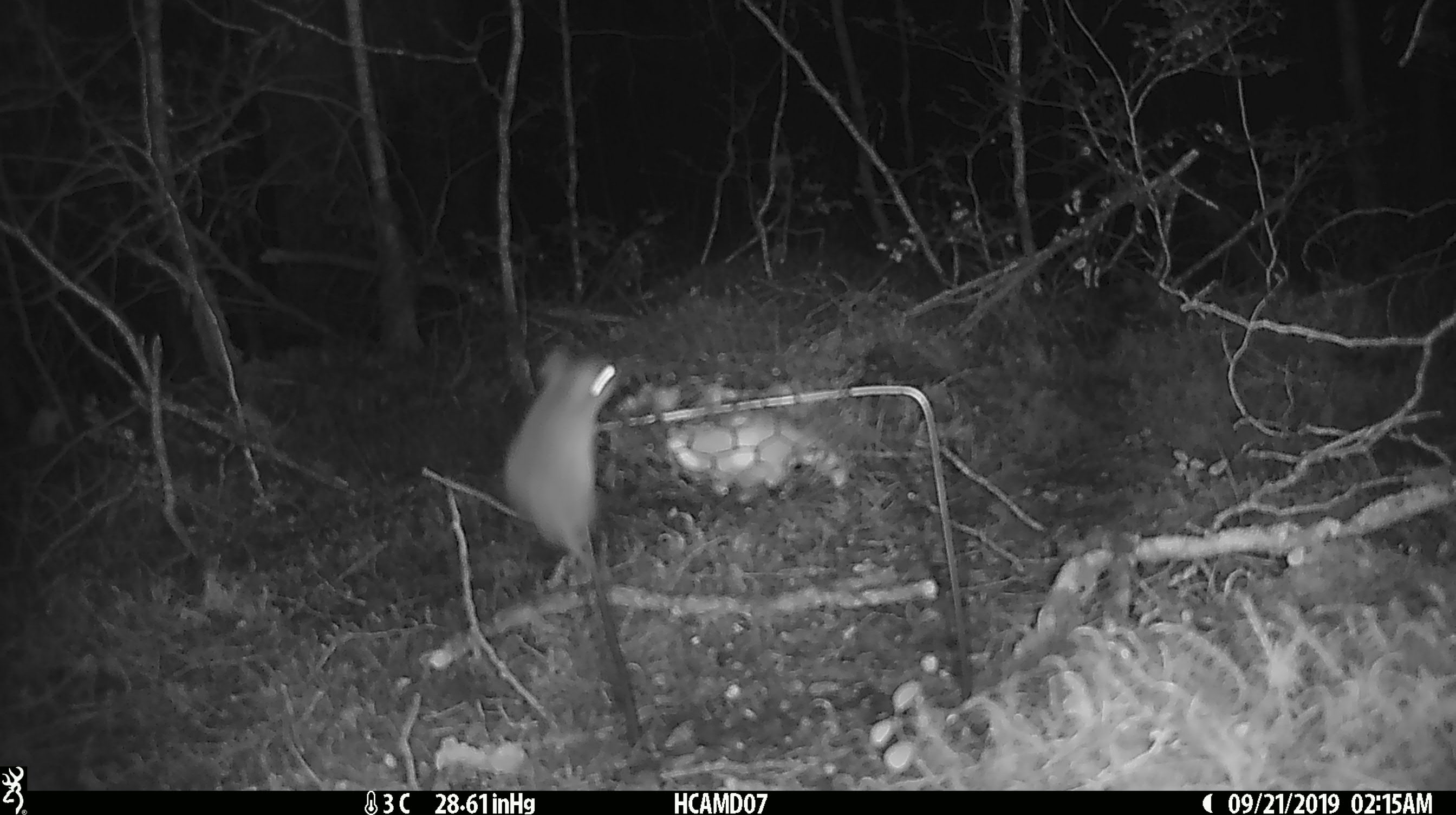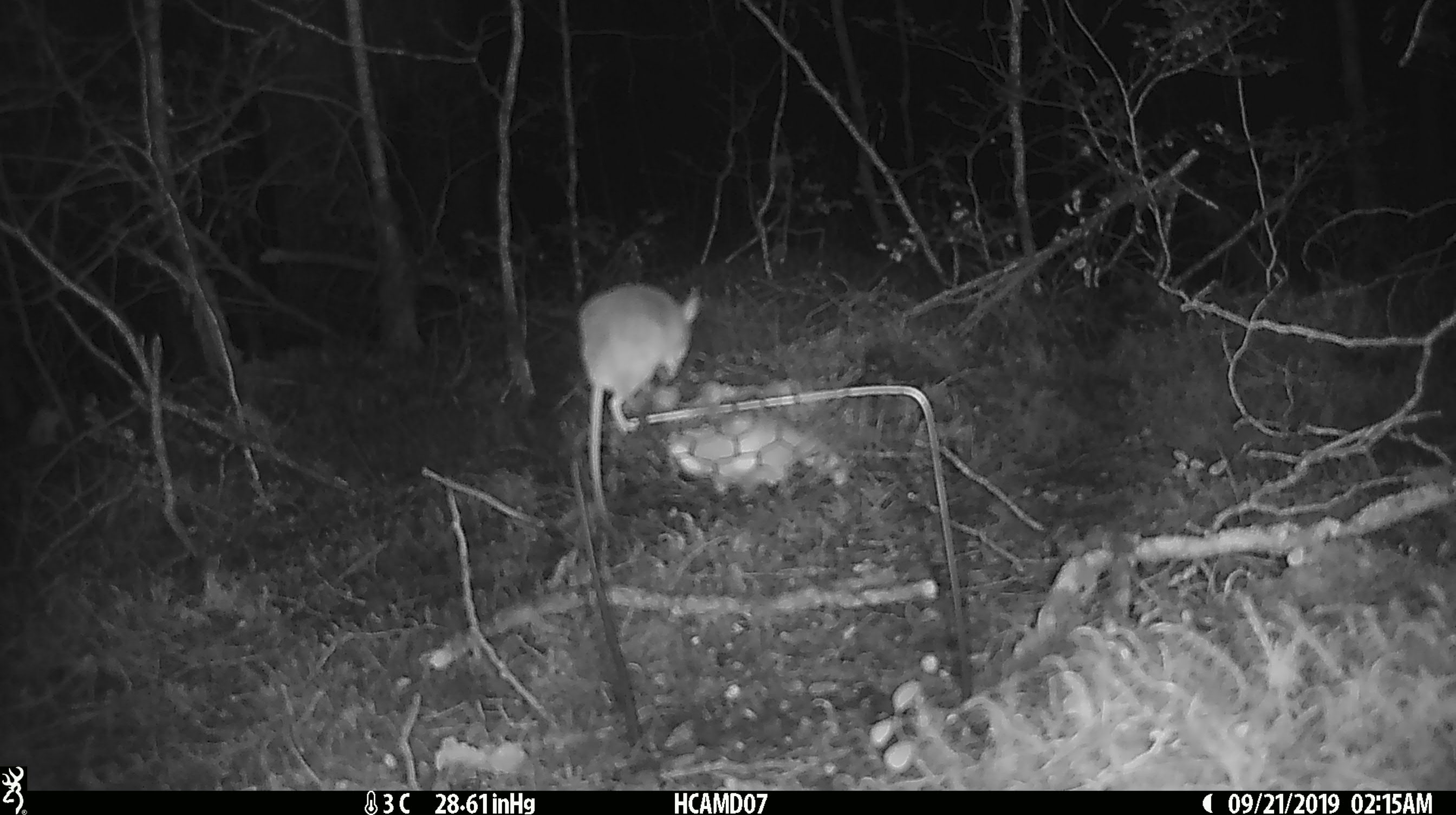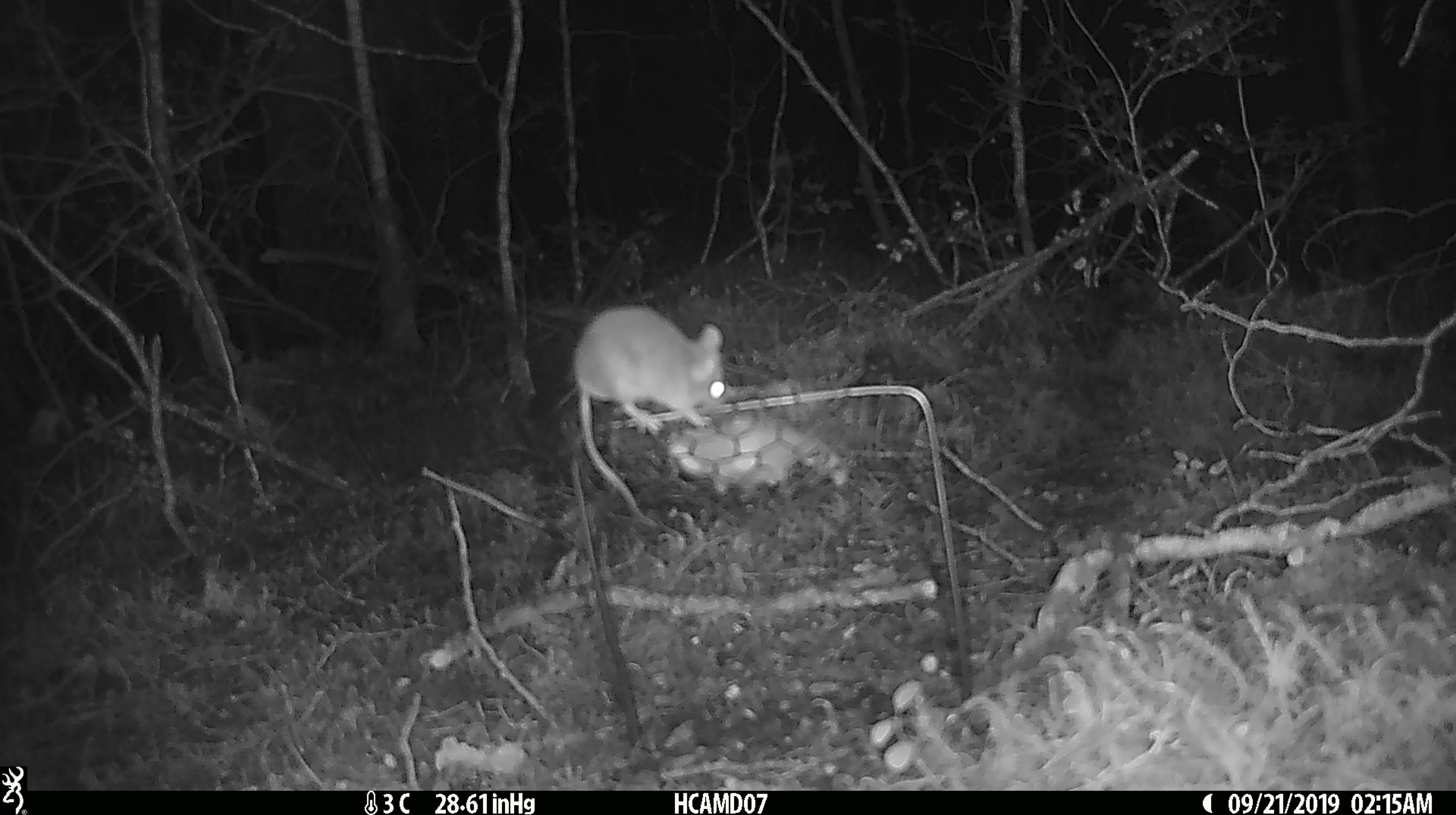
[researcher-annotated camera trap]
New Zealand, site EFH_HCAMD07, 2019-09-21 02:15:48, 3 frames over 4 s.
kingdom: Animalia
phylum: Chordata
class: Mammalia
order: Rodentia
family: Muridae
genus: Mus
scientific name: Mus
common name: mouse